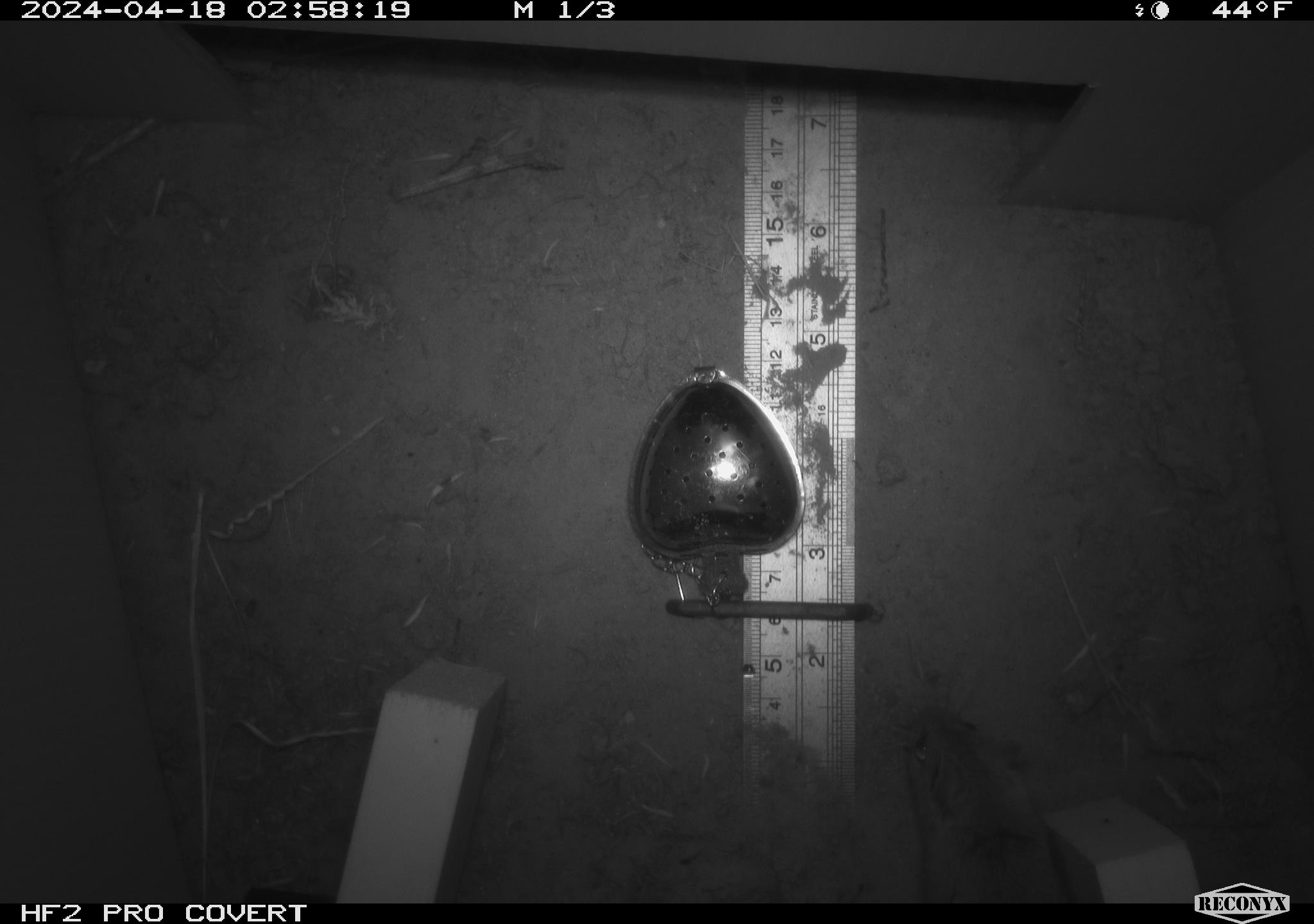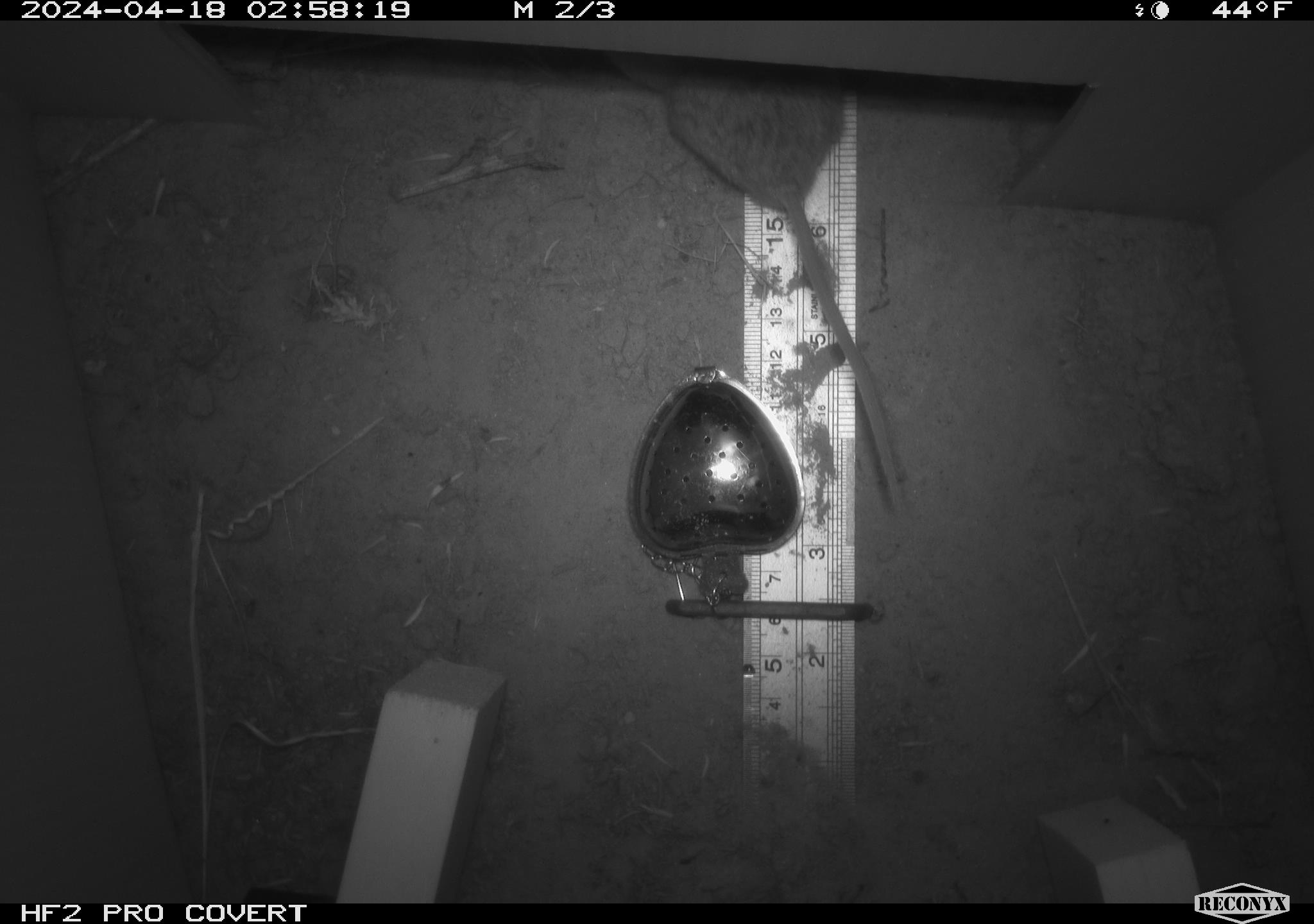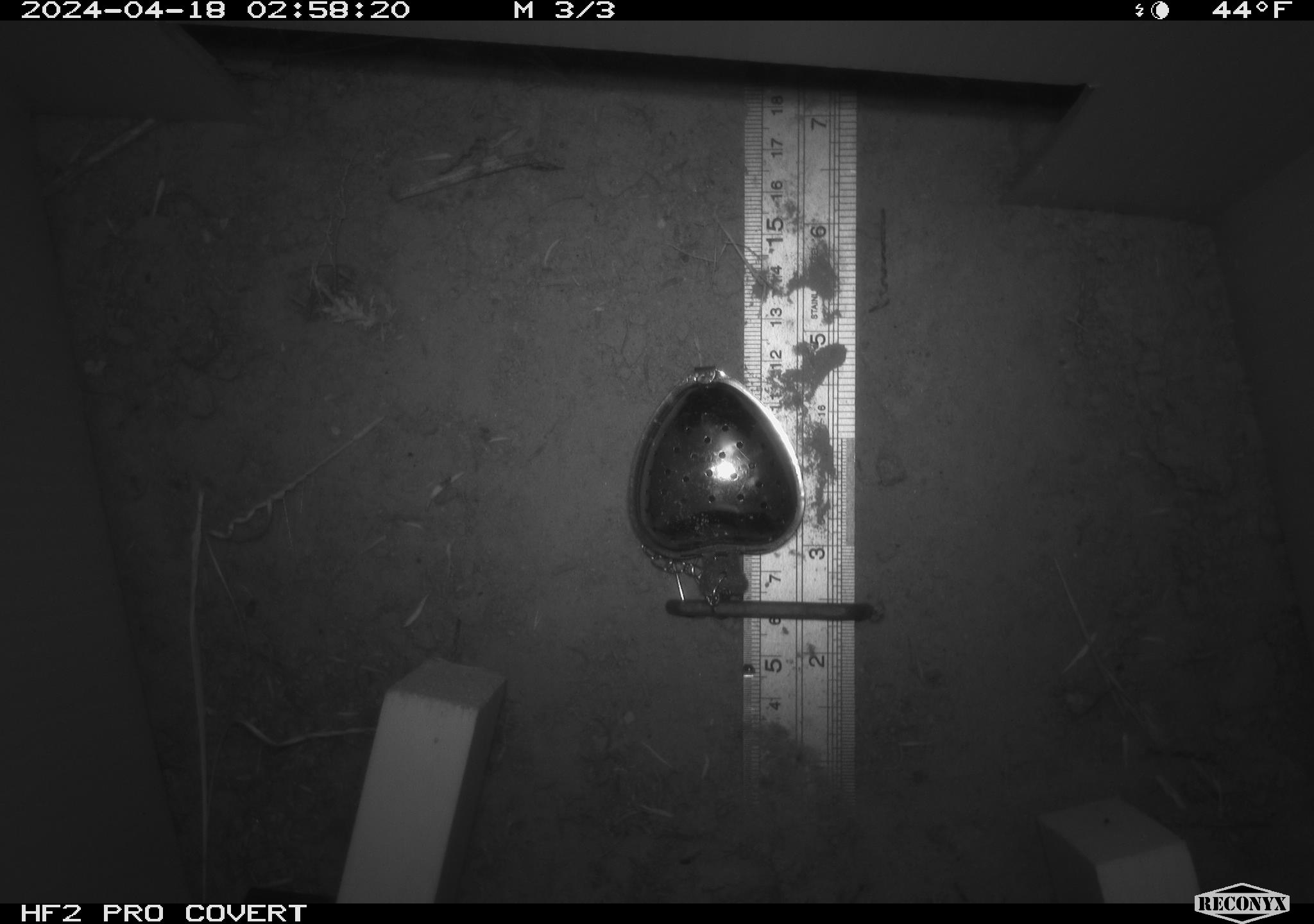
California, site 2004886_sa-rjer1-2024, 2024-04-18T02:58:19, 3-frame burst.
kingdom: Animalia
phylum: Chordata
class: Mammalia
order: Rodentia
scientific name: Rodentia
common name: mouse species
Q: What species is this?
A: Mouse species (Rodentia).